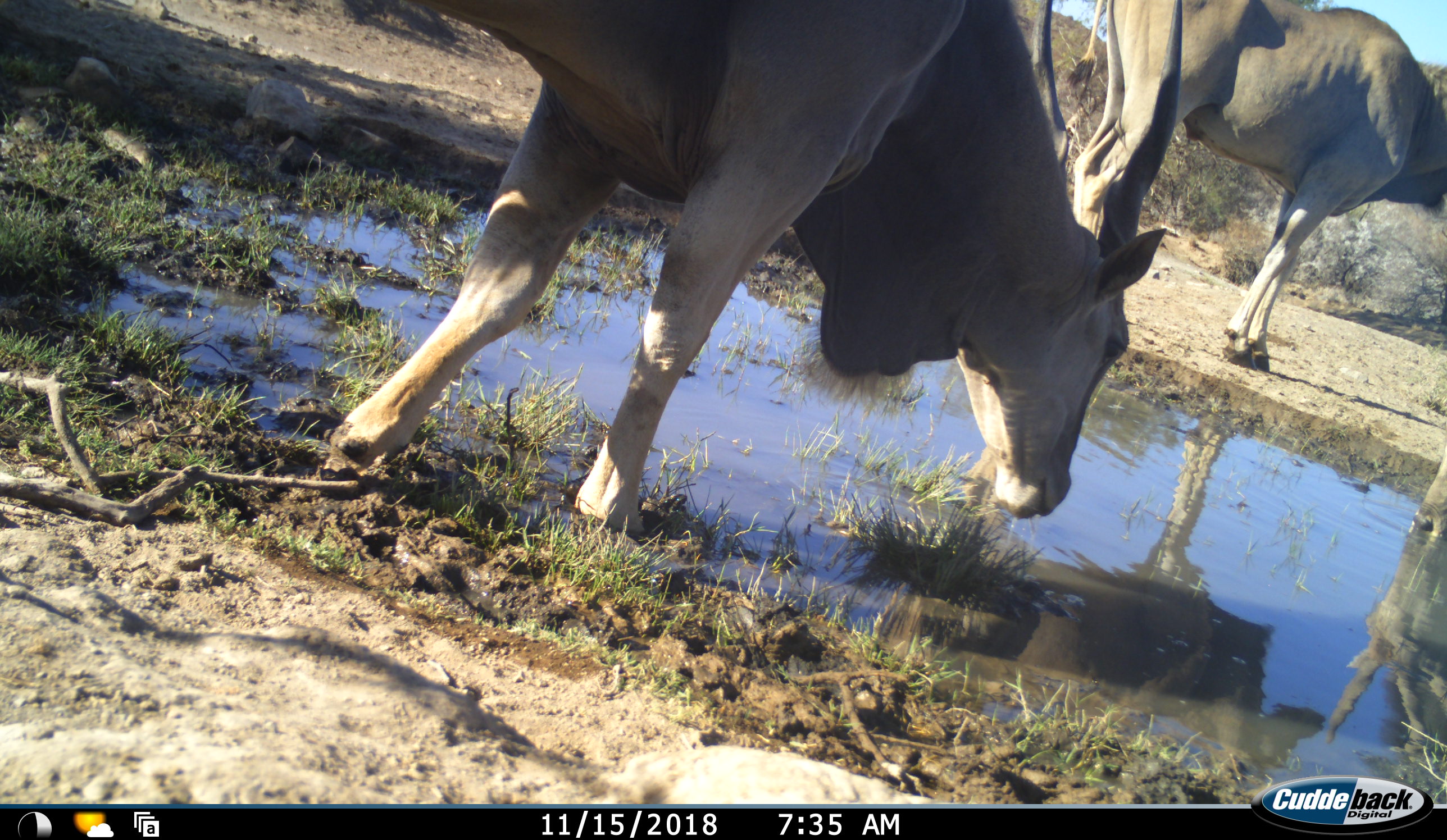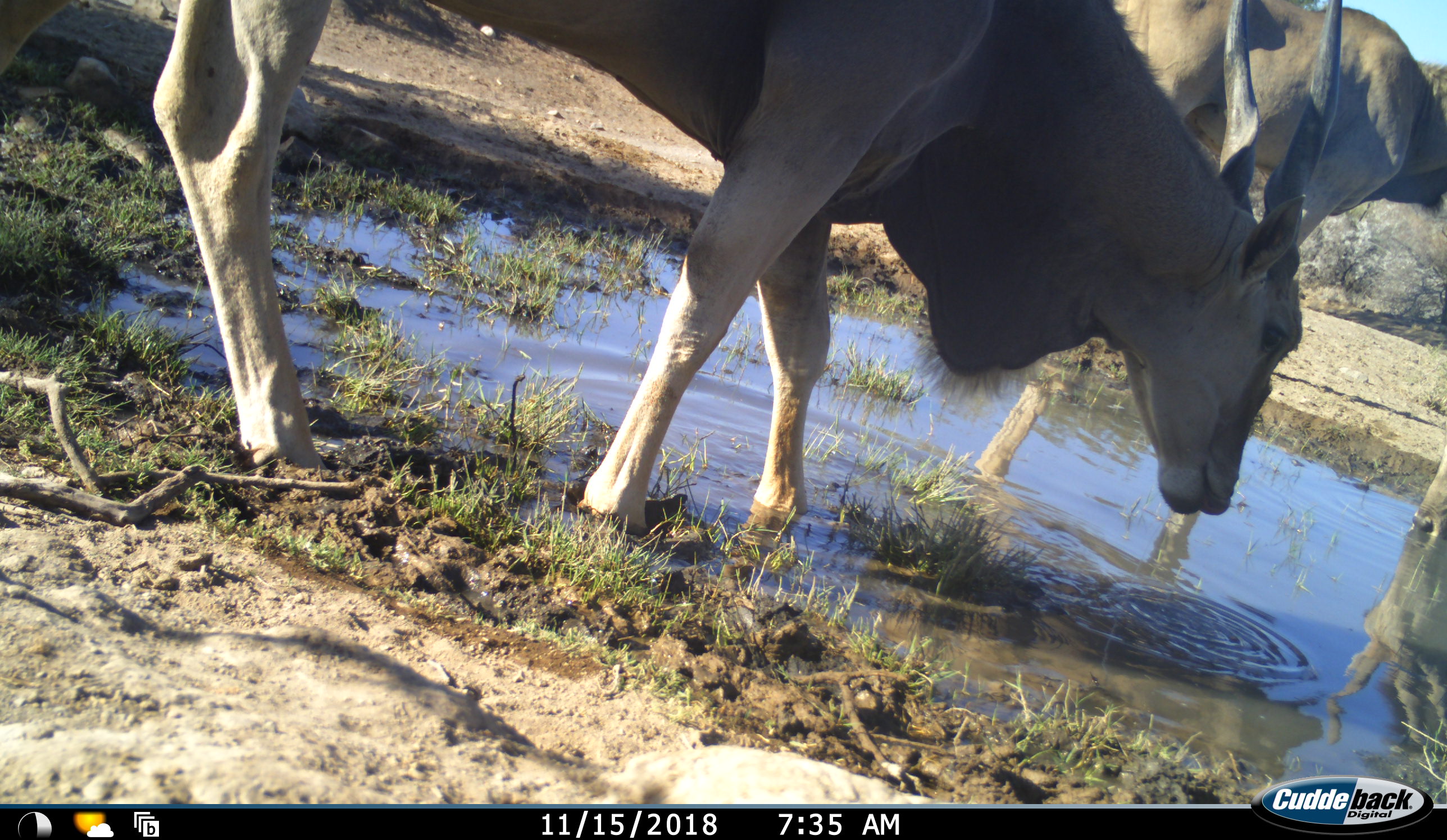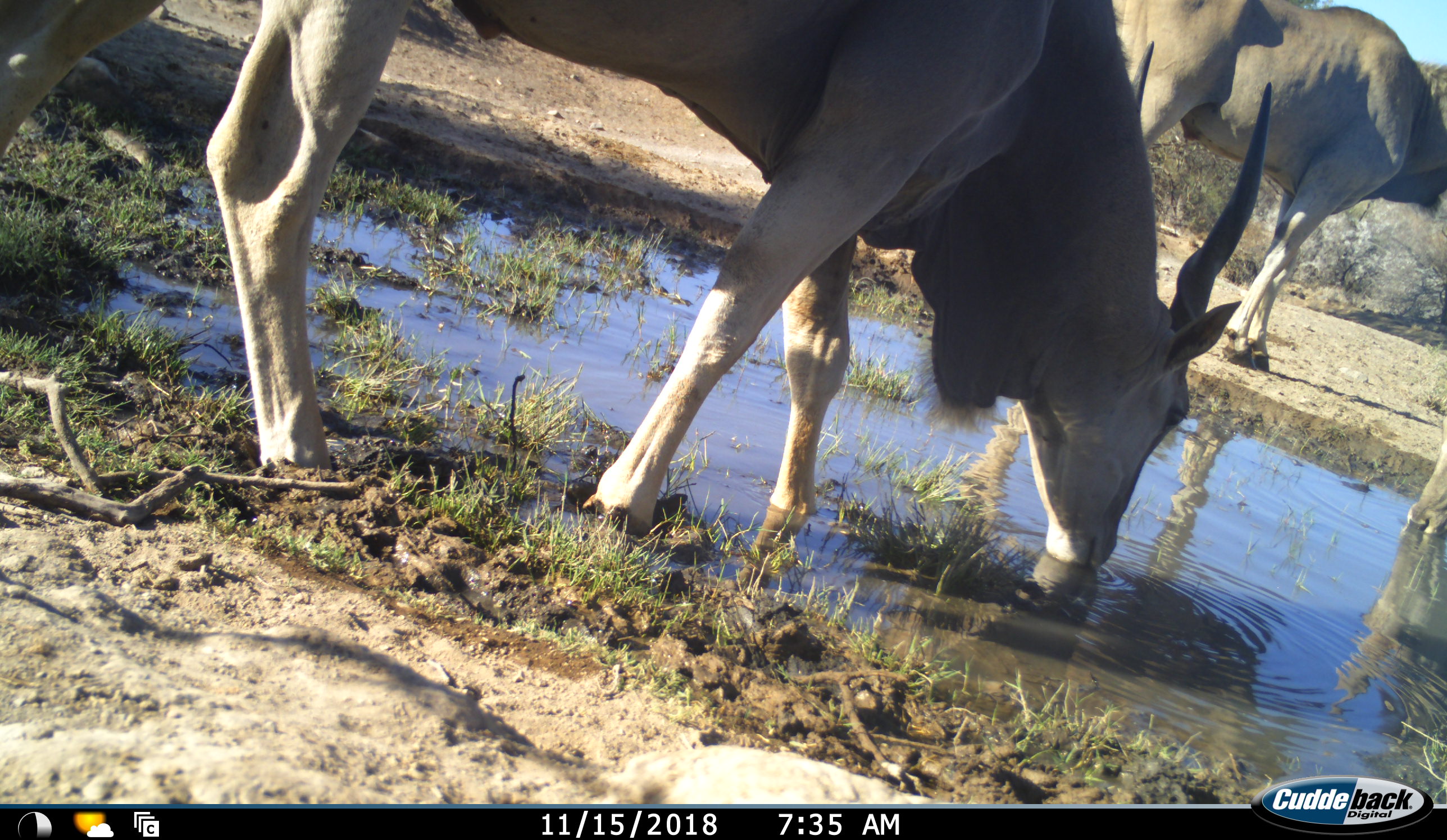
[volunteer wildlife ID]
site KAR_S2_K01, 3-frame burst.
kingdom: Animalia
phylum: Chordata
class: Mammalia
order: Artiodactyla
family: Bovidae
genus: Tragelaphus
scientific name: Tragelaphus oryx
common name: eland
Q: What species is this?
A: Eland (Tragelaphus oryx).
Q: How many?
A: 3.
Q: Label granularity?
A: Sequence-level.